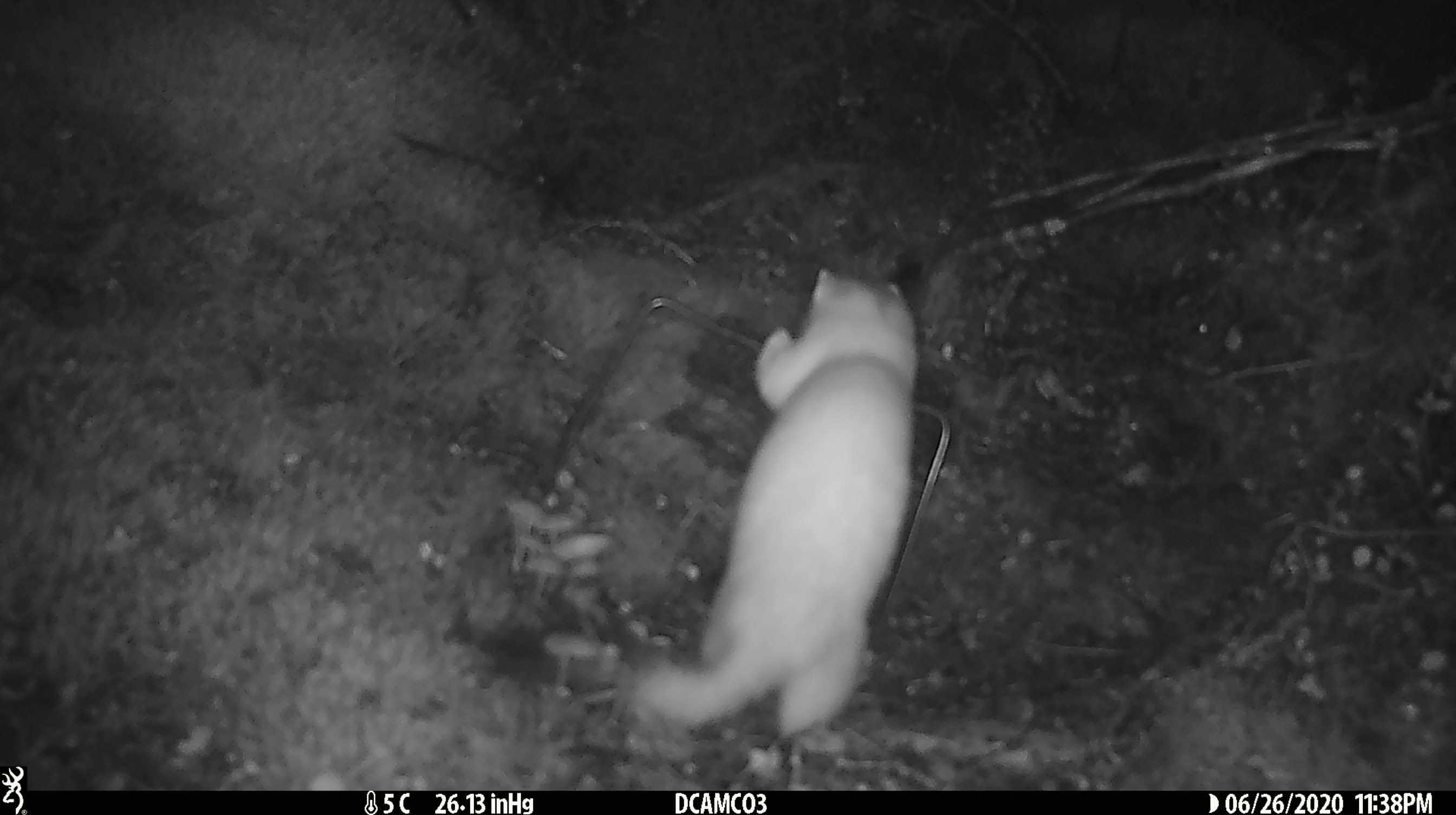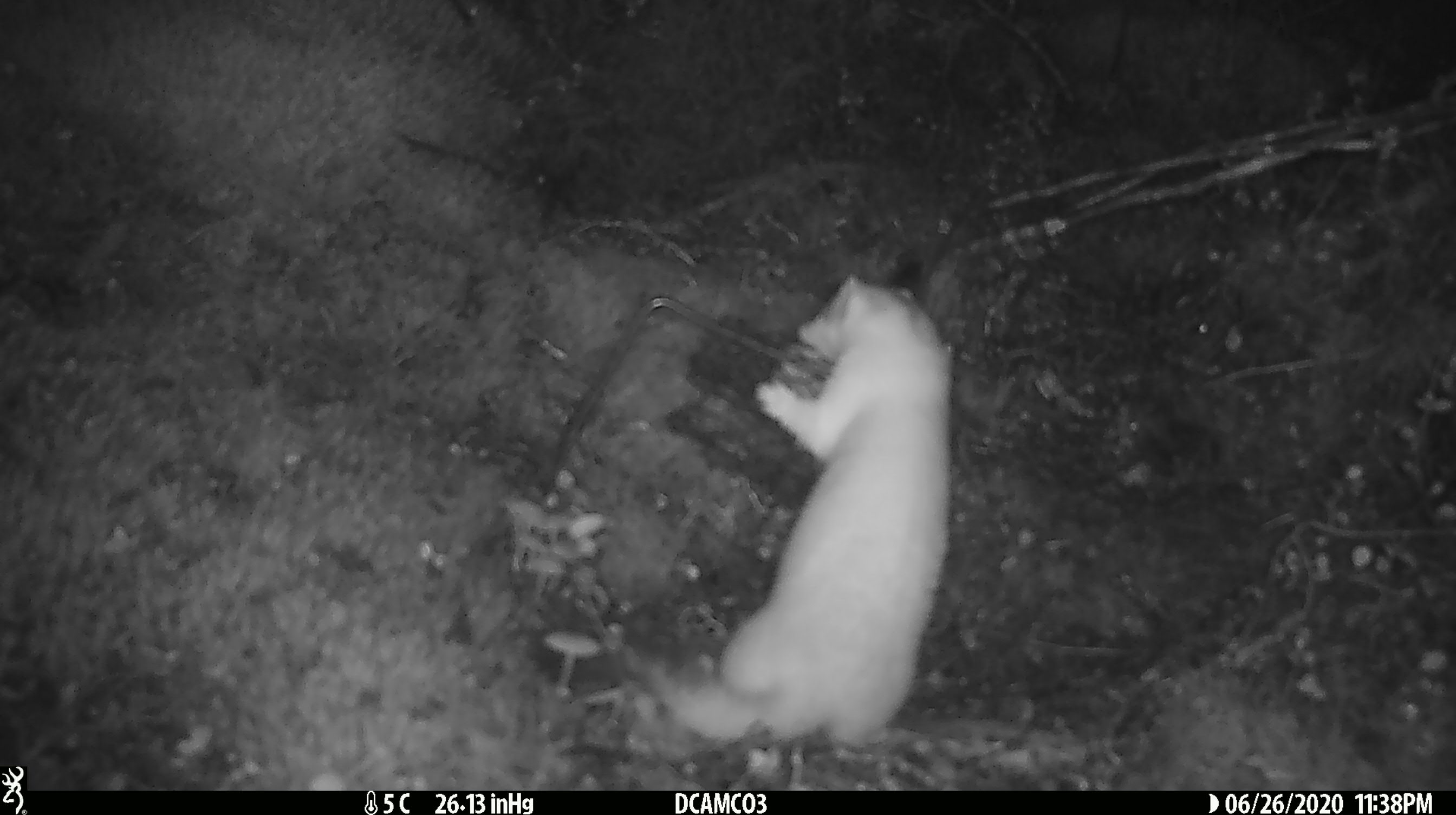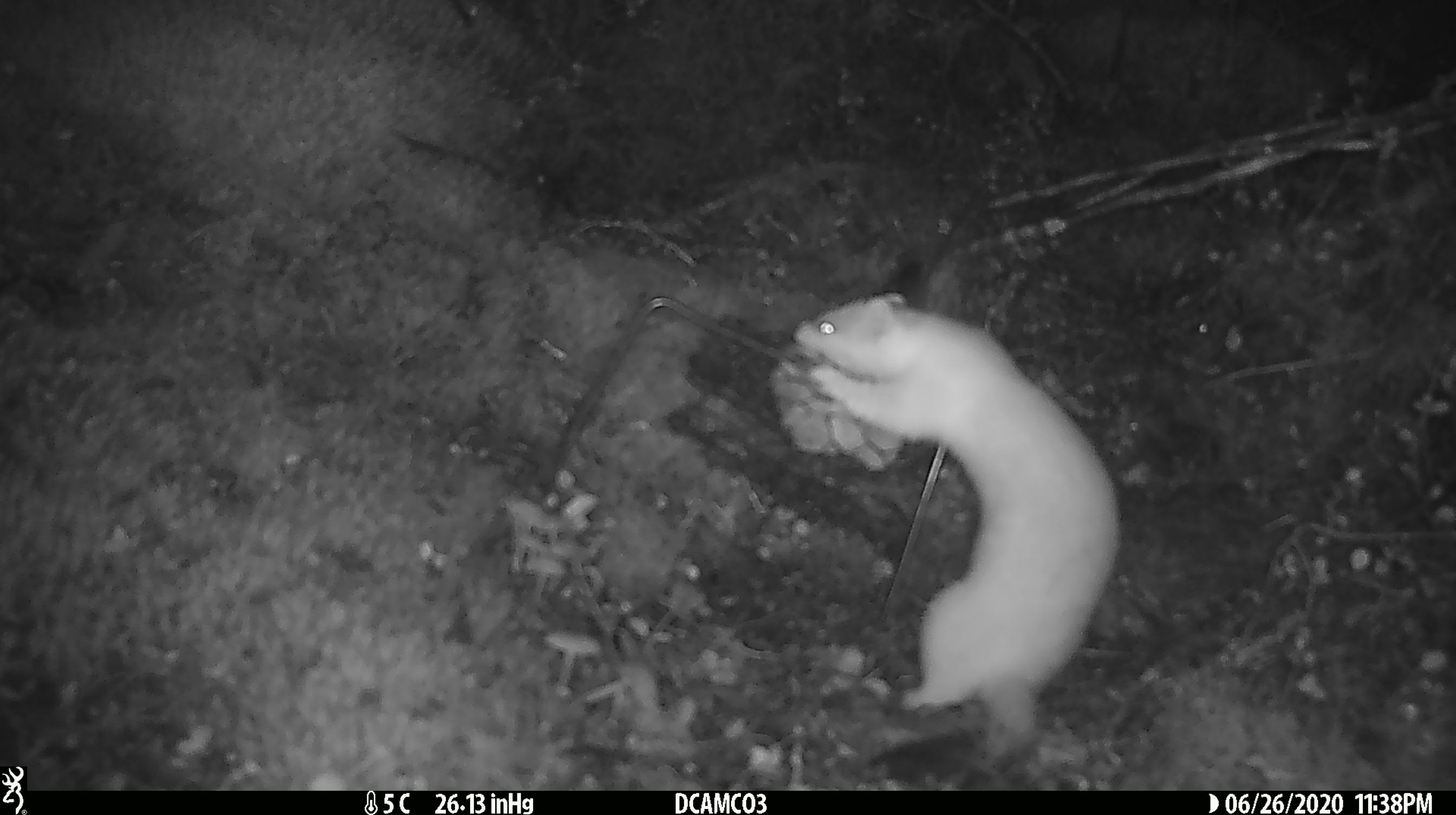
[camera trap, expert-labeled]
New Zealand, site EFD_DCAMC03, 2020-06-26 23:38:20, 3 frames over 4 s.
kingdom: Animalia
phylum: Chordata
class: Mammalia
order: Carnivora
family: Mustelidae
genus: Mustela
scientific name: Mustela erminea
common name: stoat